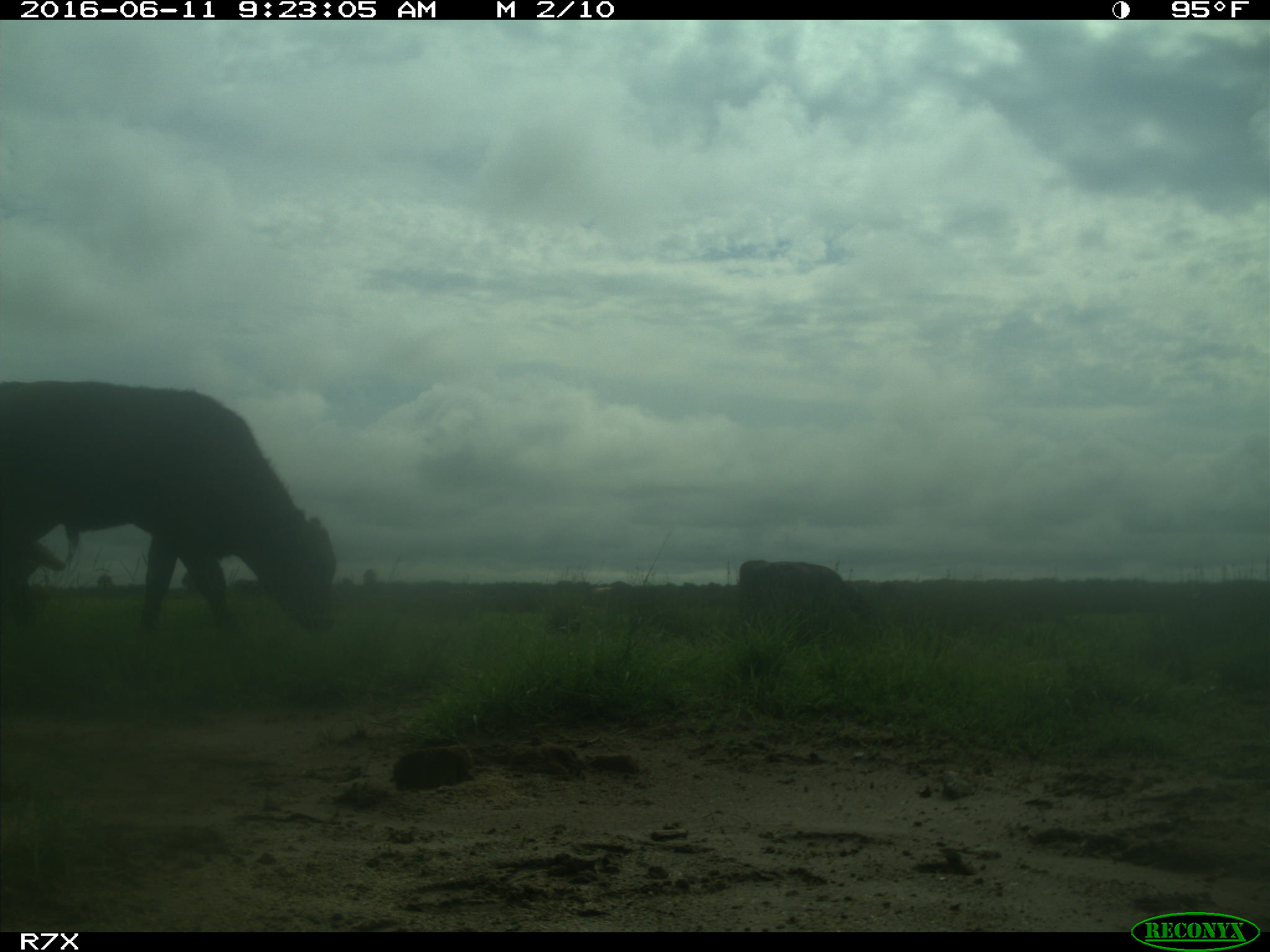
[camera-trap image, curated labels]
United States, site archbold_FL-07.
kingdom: Animalia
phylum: Chordata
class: Mammalia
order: Artiodactyla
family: Bovidae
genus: Bos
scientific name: Bos taurus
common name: domestic cow